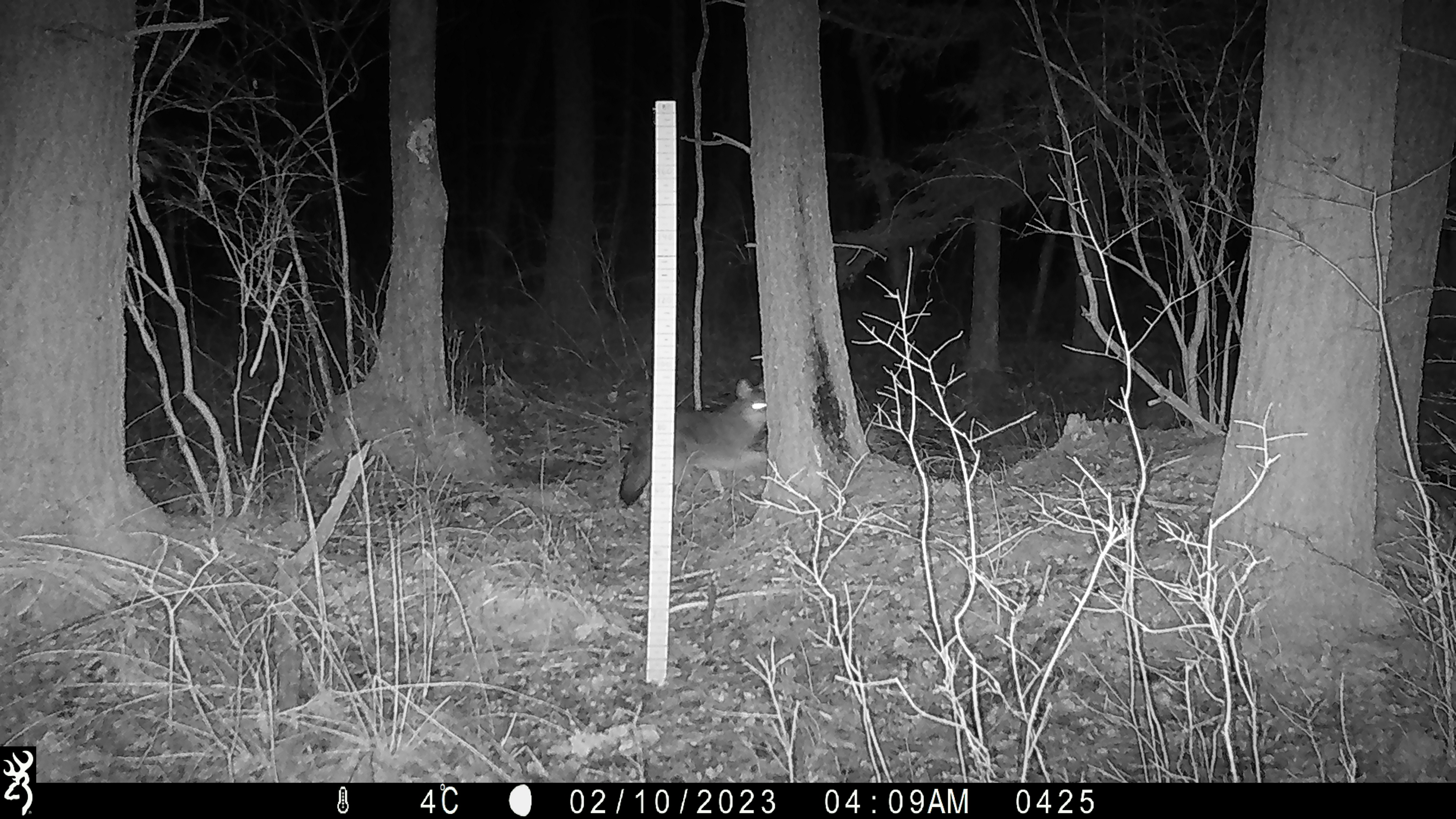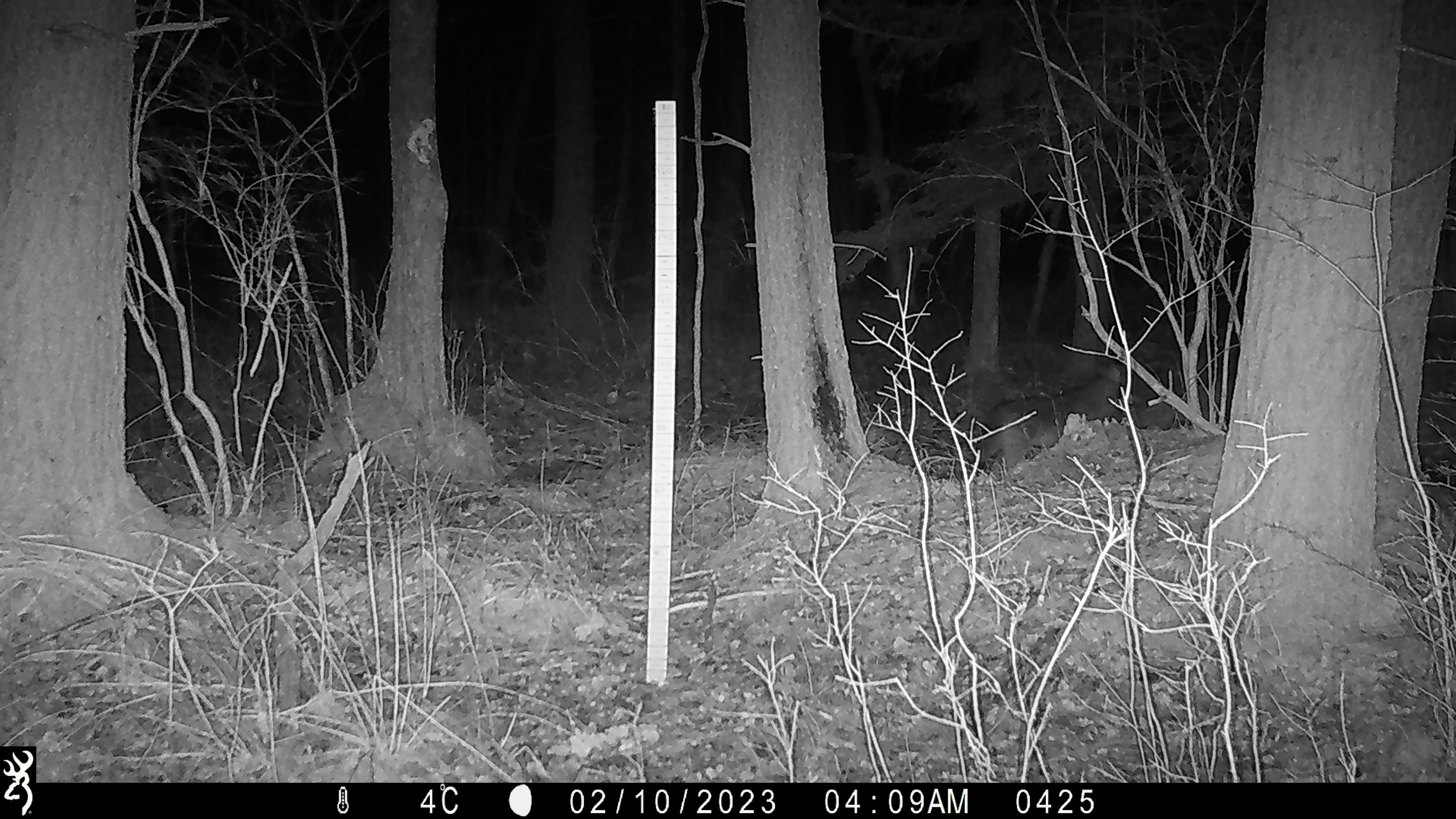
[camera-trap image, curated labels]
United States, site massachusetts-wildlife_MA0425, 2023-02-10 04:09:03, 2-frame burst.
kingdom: Animalia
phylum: Chordata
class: Mammalia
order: Carnivora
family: Canidae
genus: Canis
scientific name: Canis latrans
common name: coyote